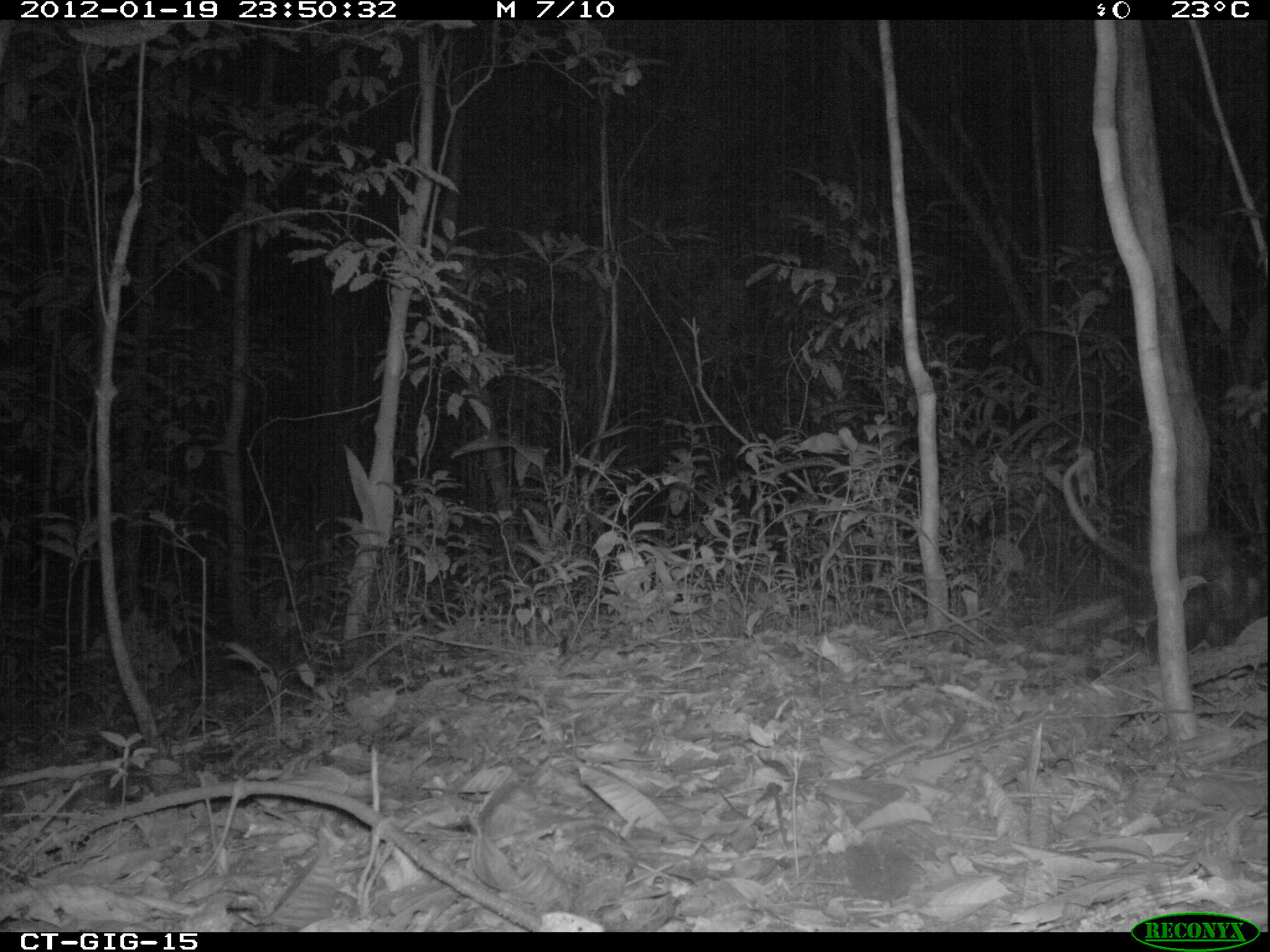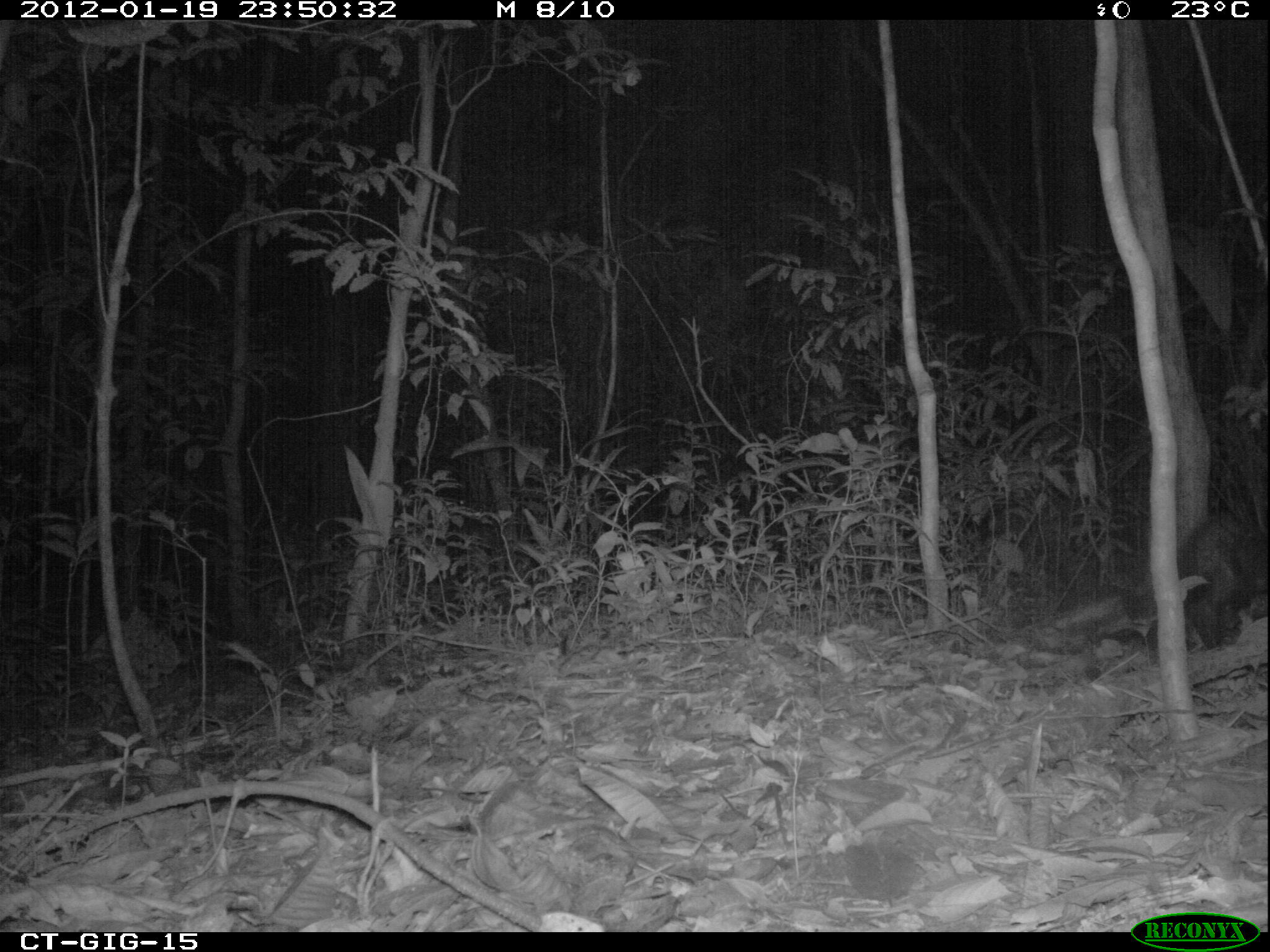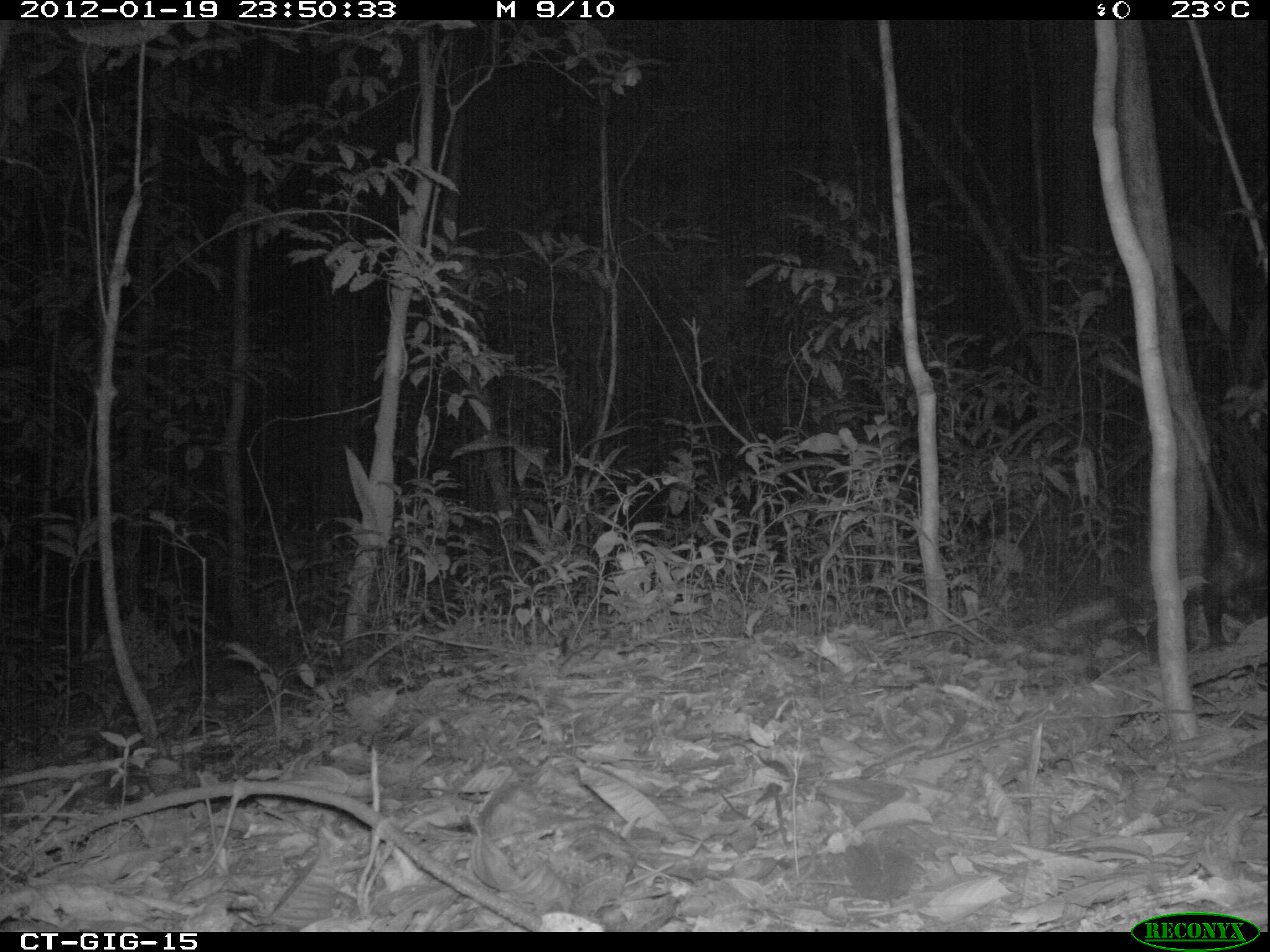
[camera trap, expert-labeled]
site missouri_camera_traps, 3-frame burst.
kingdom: Animalia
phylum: Chordata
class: Mammalia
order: Didelphimorphia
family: Didelphidae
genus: Didelphis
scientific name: Didelphis marsupialis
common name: common opossum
Common opossum (Didelphis marsupialis). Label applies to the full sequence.